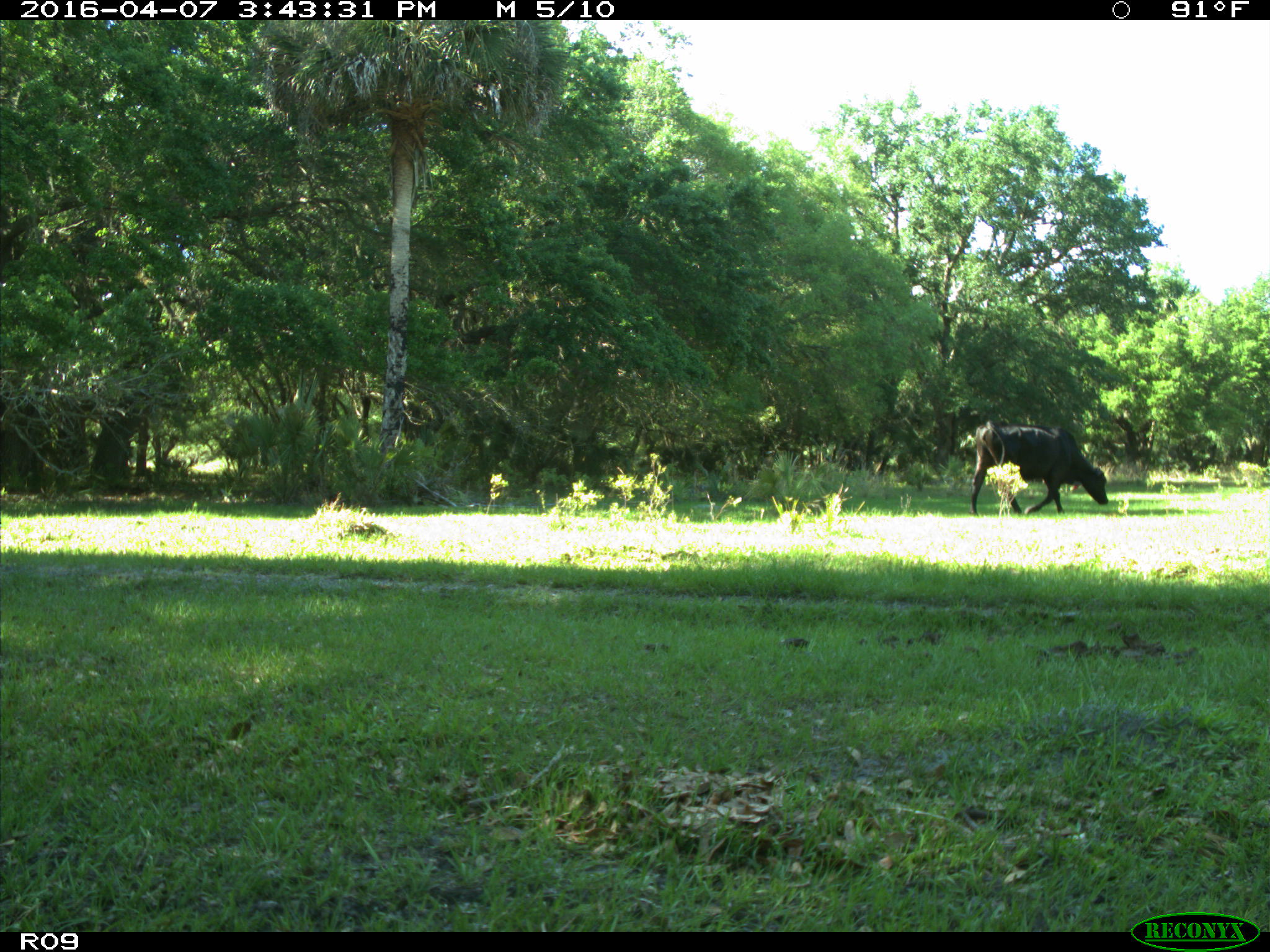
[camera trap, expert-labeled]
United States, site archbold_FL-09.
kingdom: Animalia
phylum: Chordata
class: Mammalia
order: Artiodactyla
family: Bovidae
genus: Bos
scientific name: Bos taurus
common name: domestic cow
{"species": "Bos taurus (domestic cow)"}